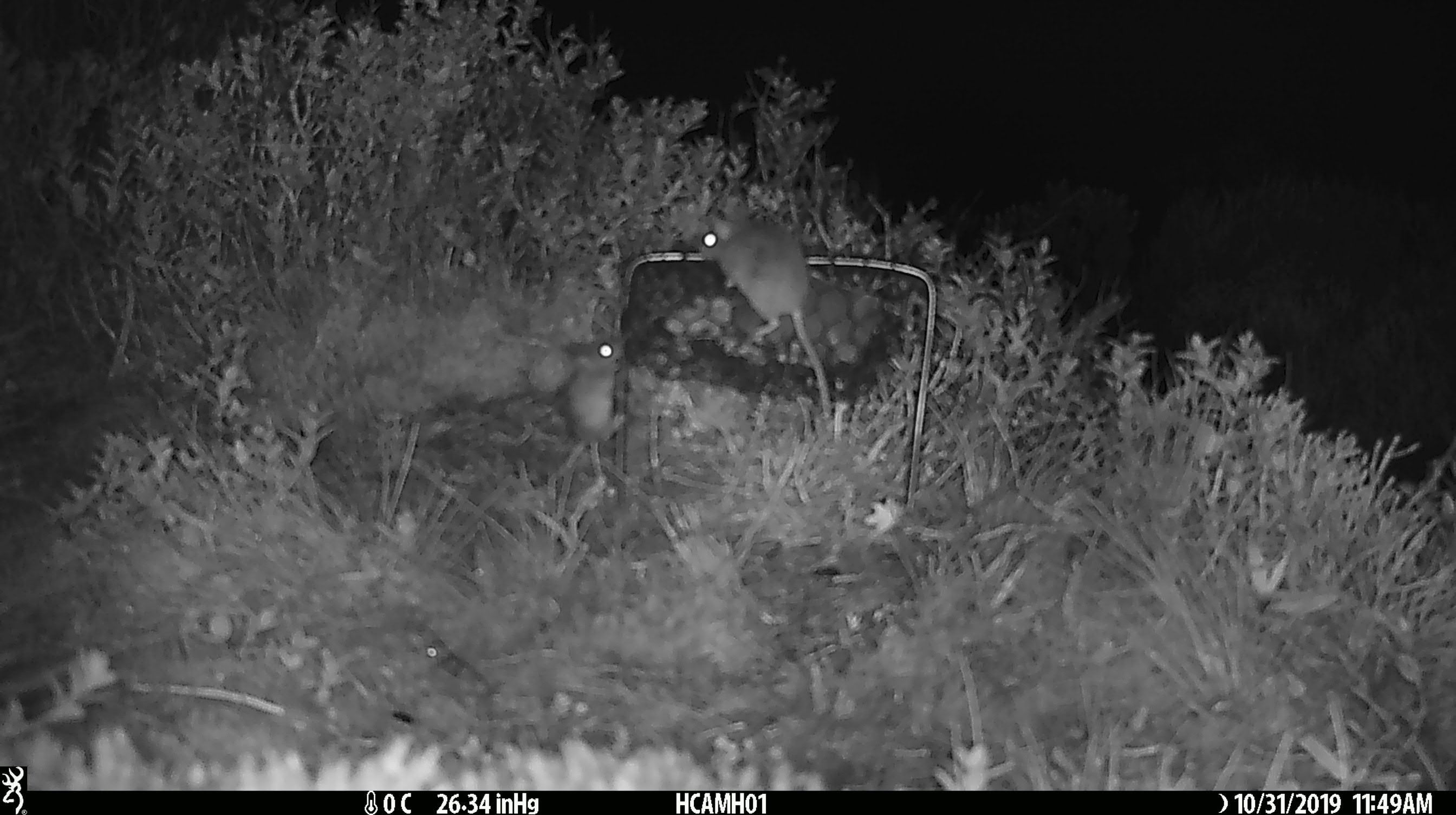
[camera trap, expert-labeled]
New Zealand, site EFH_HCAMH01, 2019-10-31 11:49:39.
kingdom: Animalia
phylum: Chordata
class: Mammalia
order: Rodentia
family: Muridae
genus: Mus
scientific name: Mus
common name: mouse